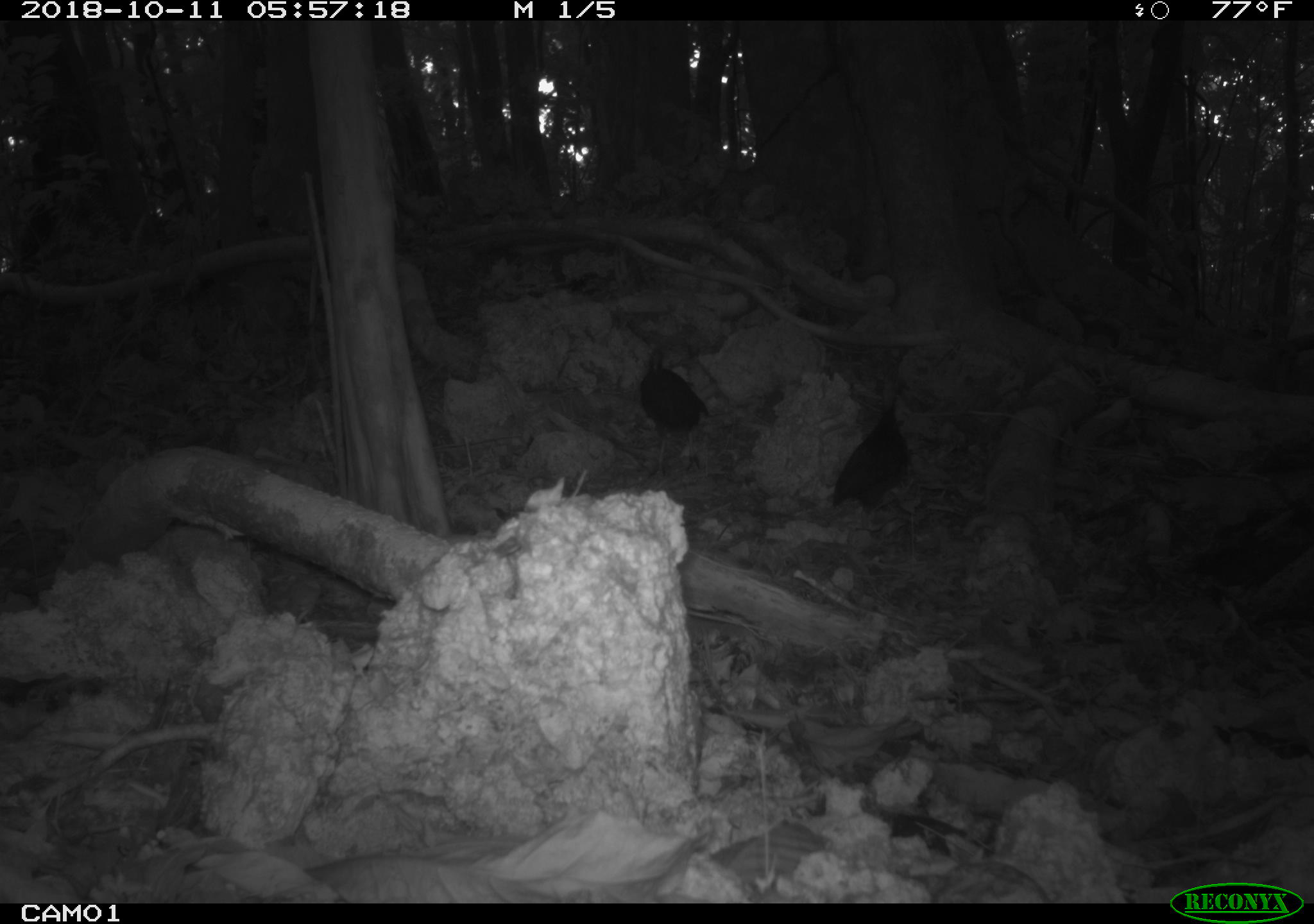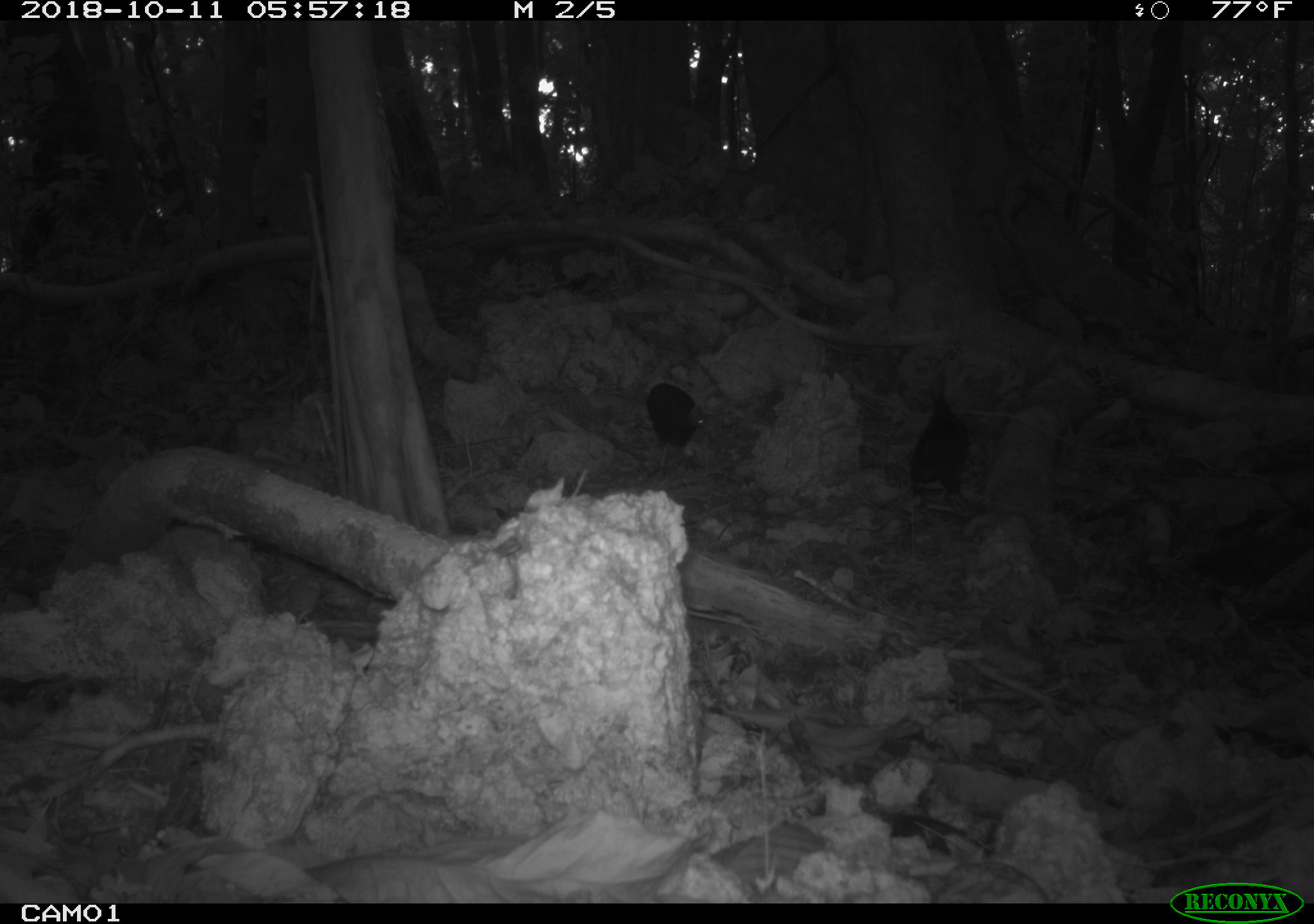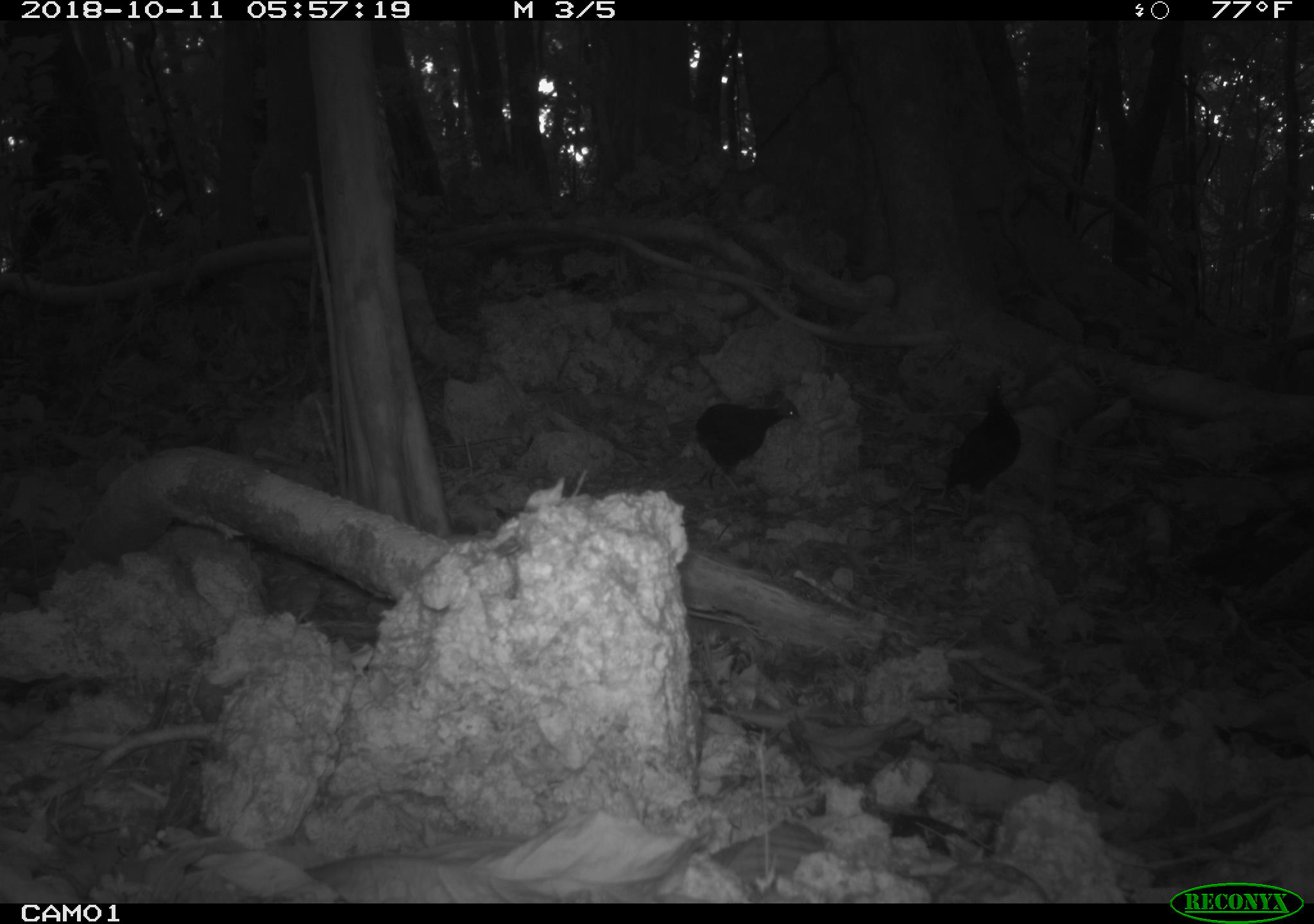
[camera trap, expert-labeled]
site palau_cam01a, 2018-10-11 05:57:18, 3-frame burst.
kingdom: Animalia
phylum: Chordata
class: Aves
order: Galliformes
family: Megapodiidae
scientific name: Megapodiidae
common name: megapode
Megapode (Megapodiidae).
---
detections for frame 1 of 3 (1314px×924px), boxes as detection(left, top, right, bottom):
megapode: detection(828, 363, 913, 515); detection(634, 343, 708, 479)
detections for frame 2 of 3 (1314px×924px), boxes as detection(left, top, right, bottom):
megapode: detection(906, 372, 970, 506); detection(642, 377, 701, 470)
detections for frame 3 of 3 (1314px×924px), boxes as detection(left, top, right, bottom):
megapode: detection(688, 363, 815, 504); detection(931, 348, 1035, 519)